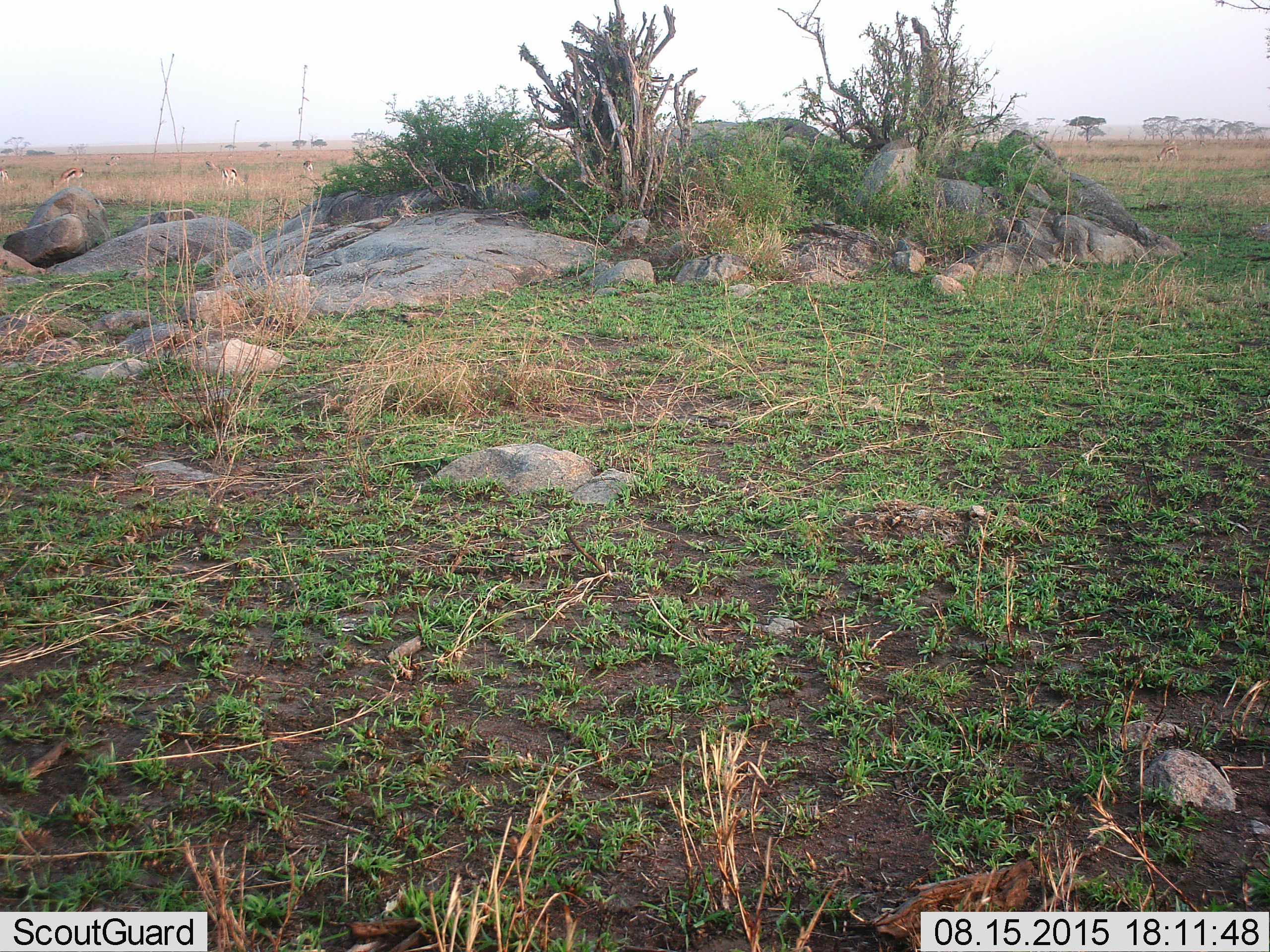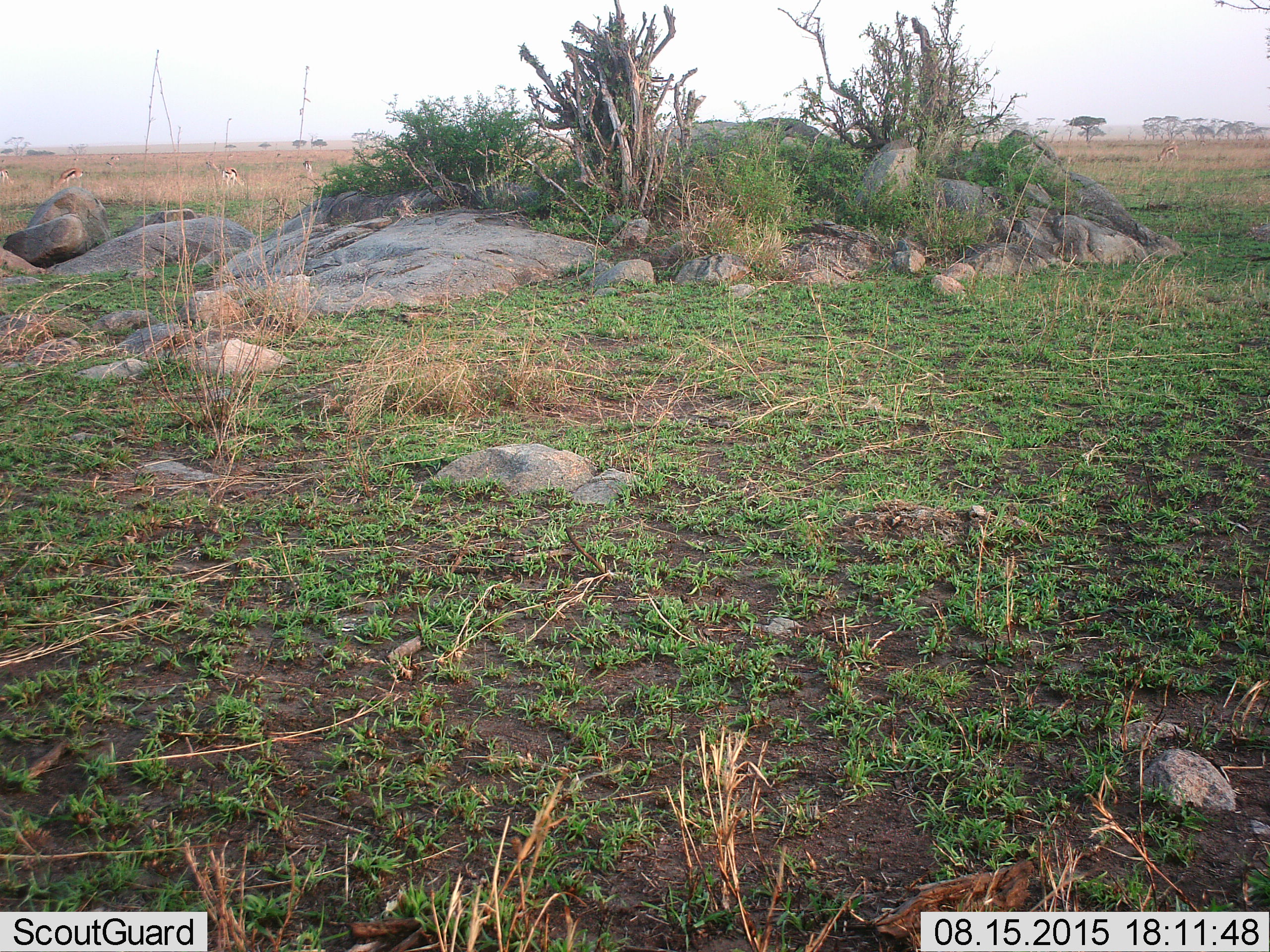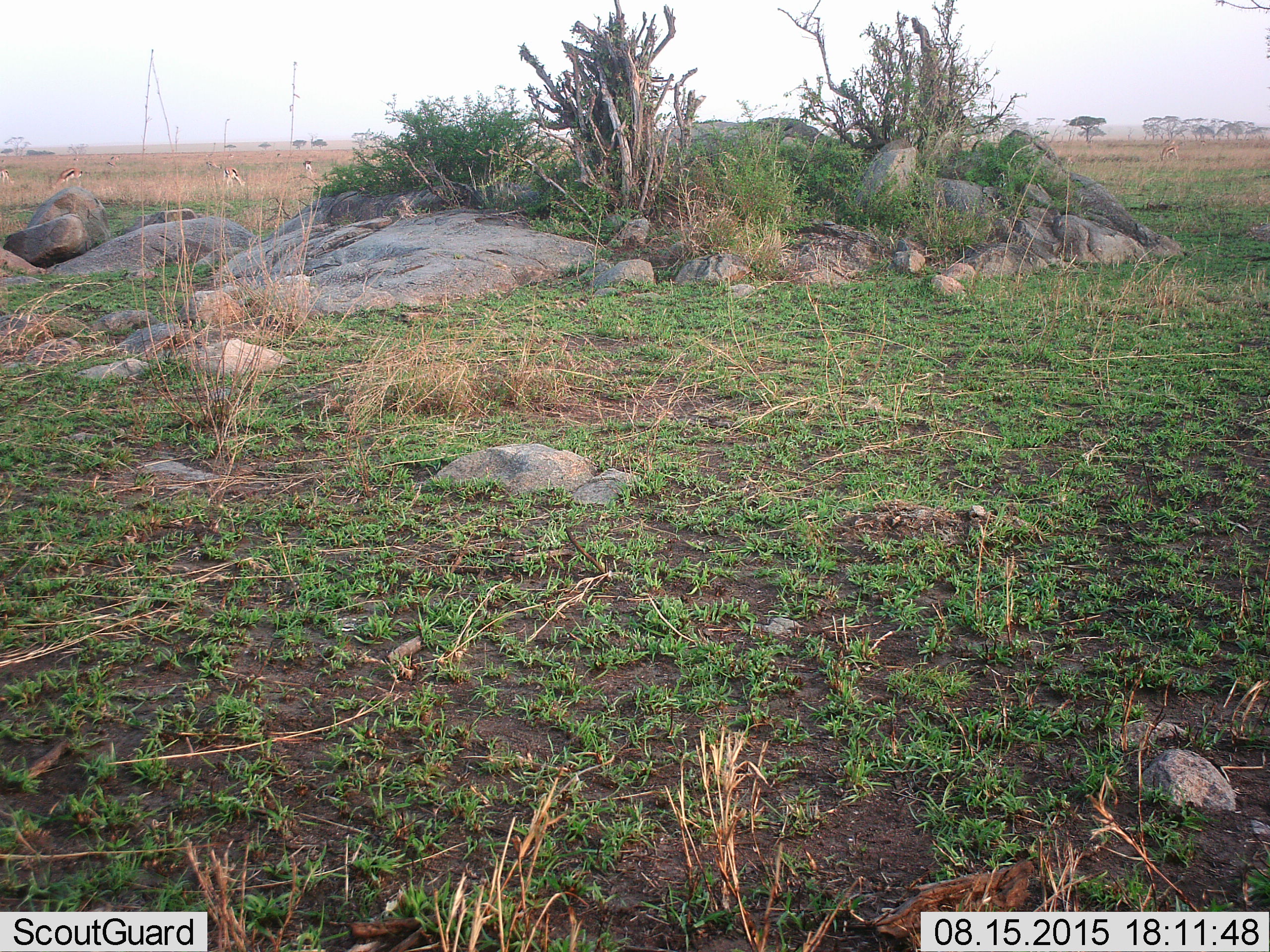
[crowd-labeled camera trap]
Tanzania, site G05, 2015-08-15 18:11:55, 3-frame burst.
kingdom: Animalia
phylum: Chordata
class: Mammalia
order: Artiodactyla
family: Bovidae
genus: Eudorcas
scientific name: Eudorcas thomsonii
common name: thomson's gazelle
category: gazellethomsons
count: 11-50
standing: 45%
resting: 0%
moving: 9%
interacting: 0%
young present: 0%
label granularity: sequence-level